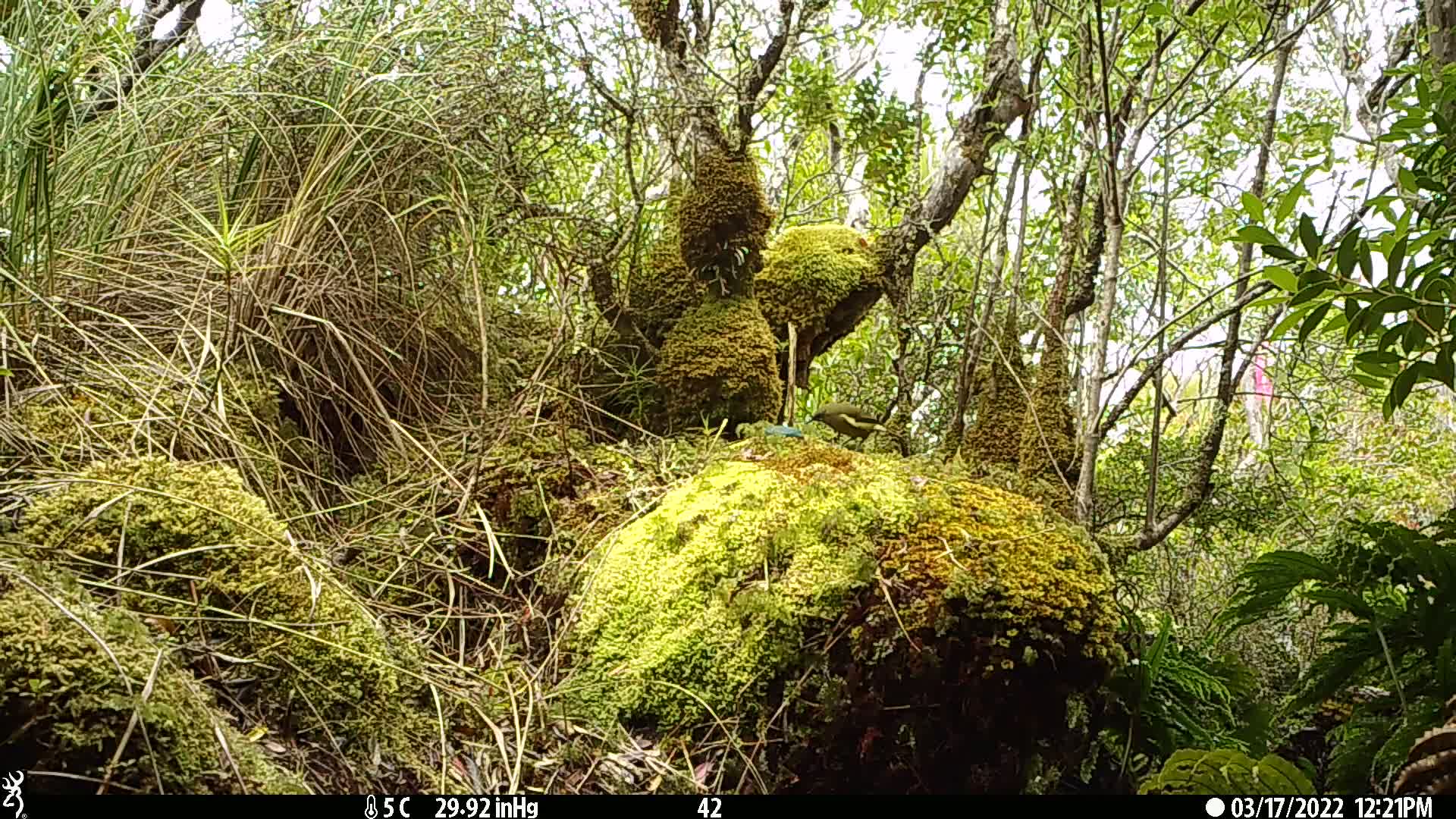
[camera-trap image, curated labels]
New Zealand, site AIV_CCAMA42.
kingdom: Animalia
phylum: Chordata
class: Aves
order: Passeriformes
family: Meliphagidae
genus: Anthornis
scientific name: Anthornis melanura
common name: new zealand bellbird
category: bellbird